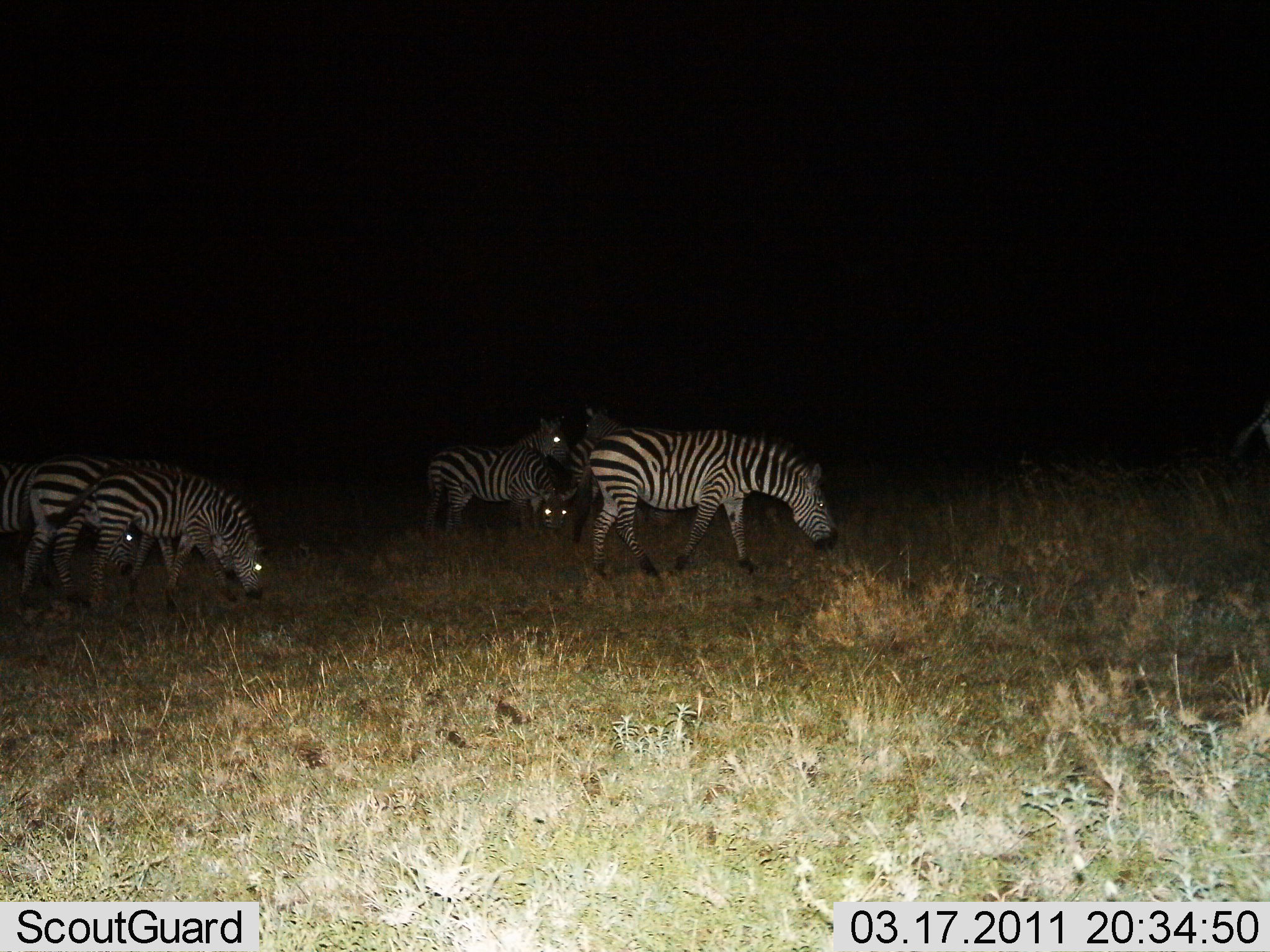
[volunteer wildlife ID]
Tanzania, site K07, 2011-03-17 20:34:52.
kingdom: Animalia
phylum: Chordata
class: Mammalia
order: Perissodactyla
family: Equidae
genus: Equus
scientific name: Equus quagga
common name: plains zebra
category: zebra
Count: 7.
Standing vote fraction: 18%.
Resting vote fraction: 0%.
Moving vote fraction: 18%.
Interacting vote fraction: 0%.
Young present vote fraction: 0%.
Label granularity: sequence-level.